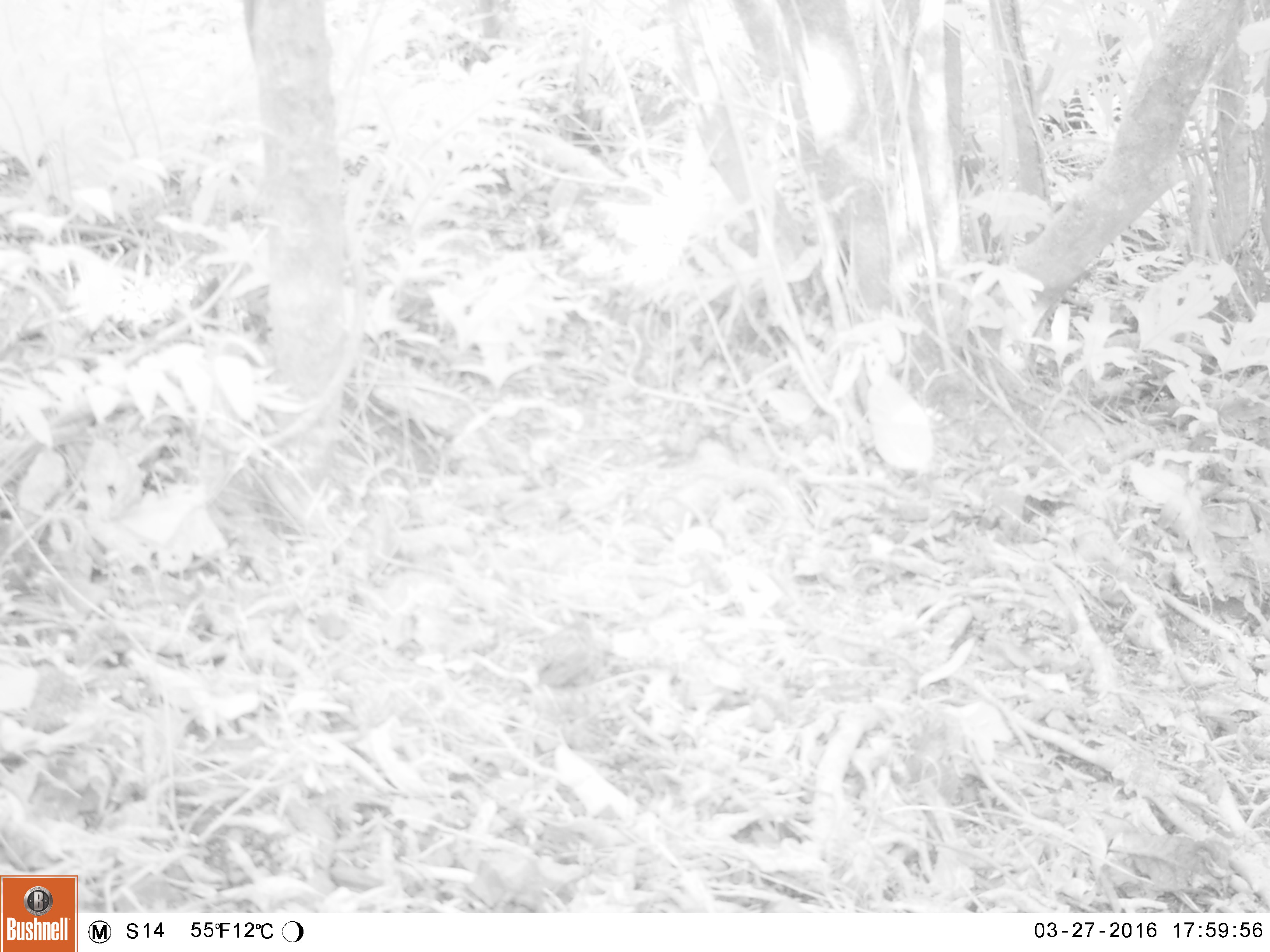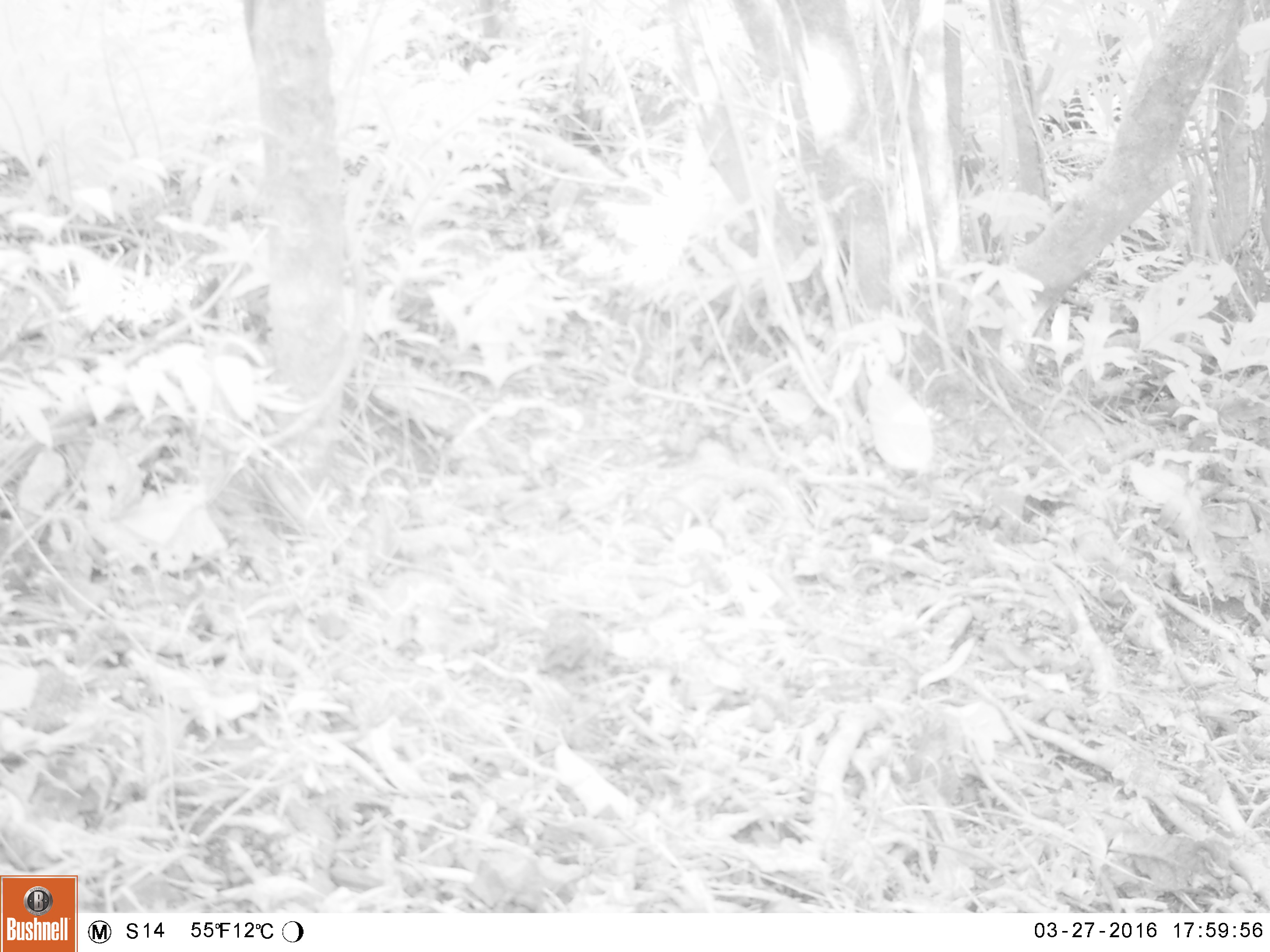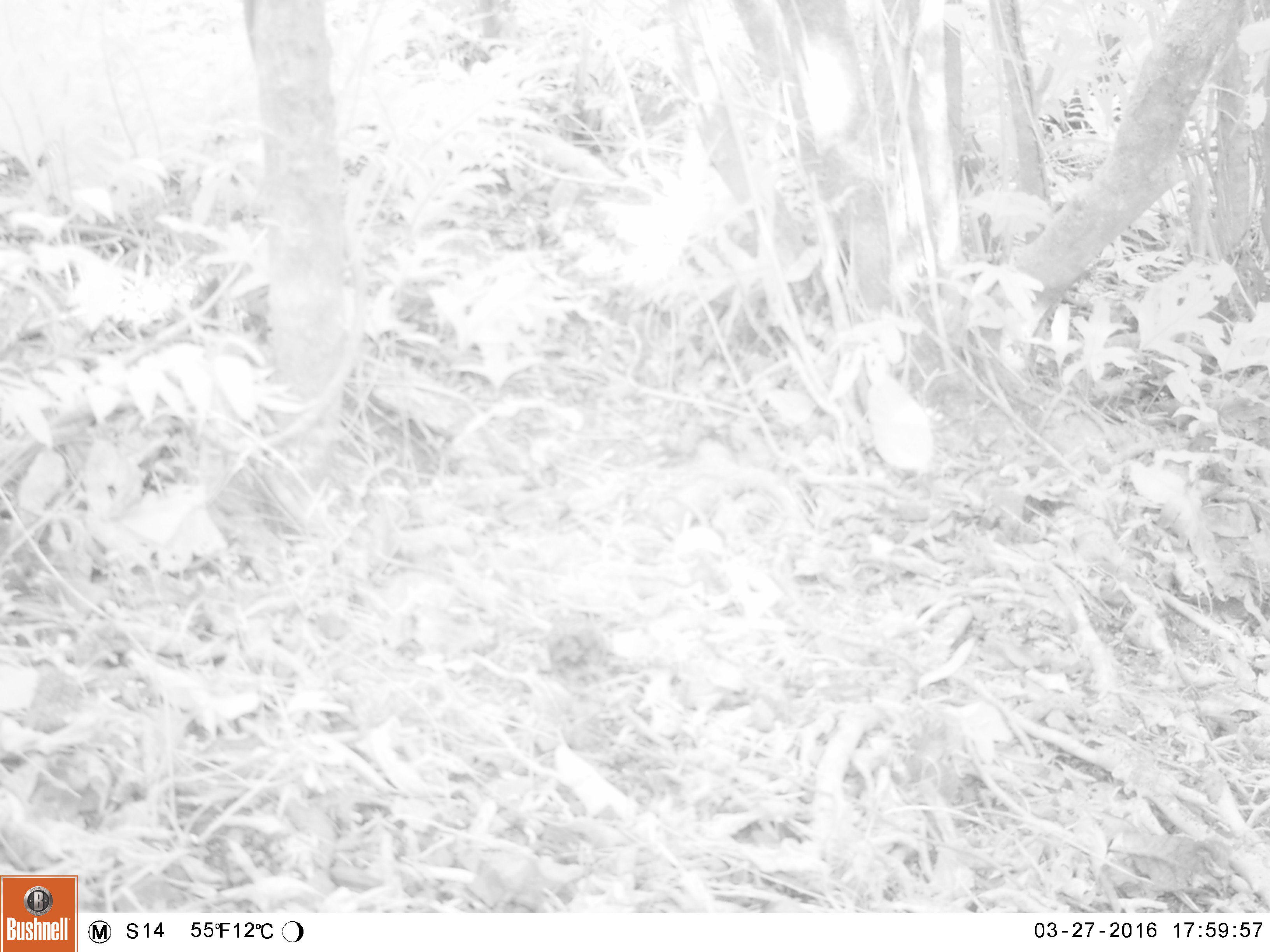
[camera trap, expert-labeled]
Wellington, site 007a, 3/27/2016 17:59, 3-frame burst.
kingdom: Animalia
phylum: Chordata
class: Aves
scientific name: Aves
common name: bird